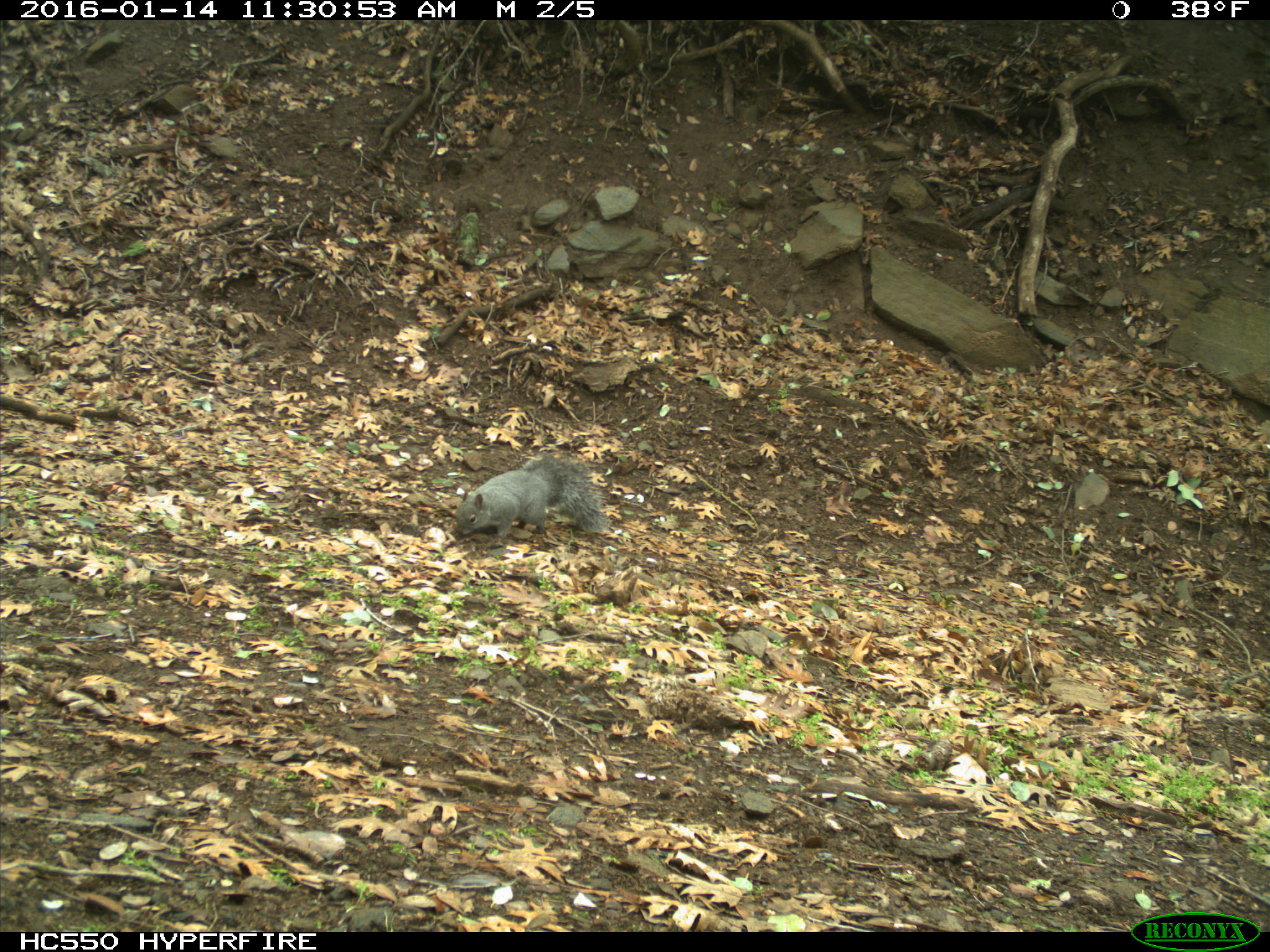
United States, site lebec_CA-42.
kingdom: Animalia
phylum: Chordata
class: Mammalia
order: Rodentia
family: Sciuridae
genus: Sciurus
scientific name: Sciurus carolinensis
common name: eastern gray squirrel